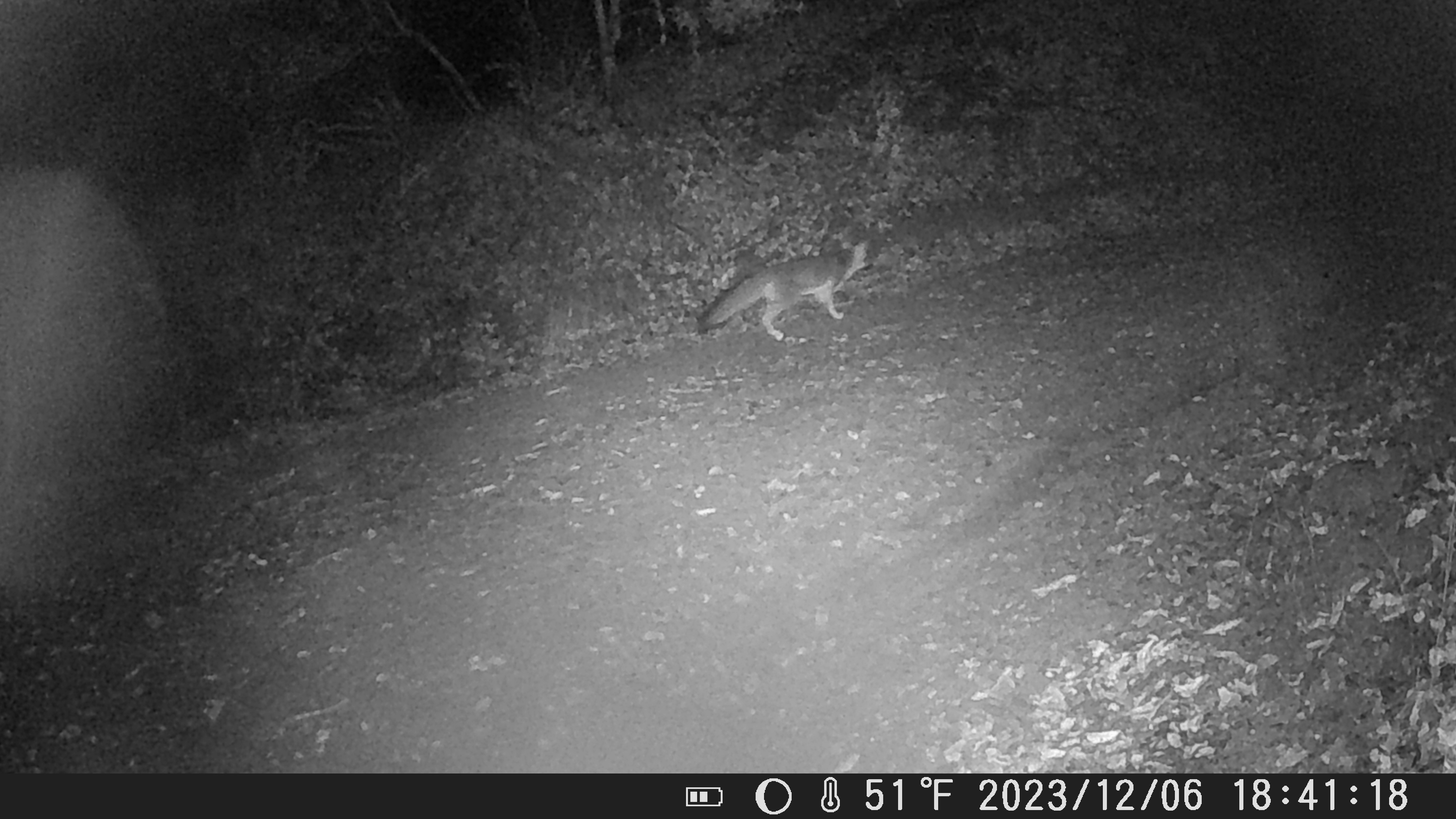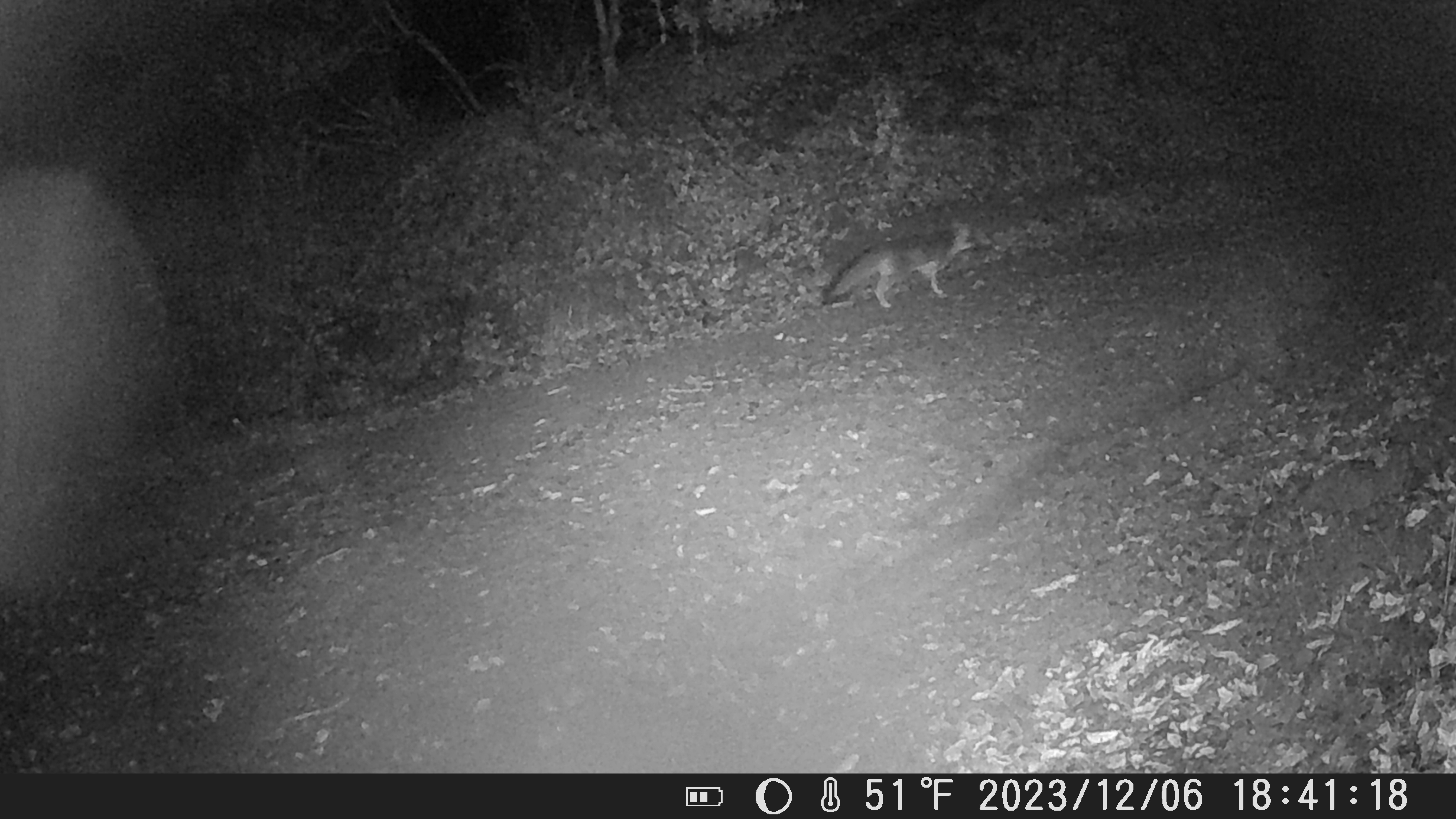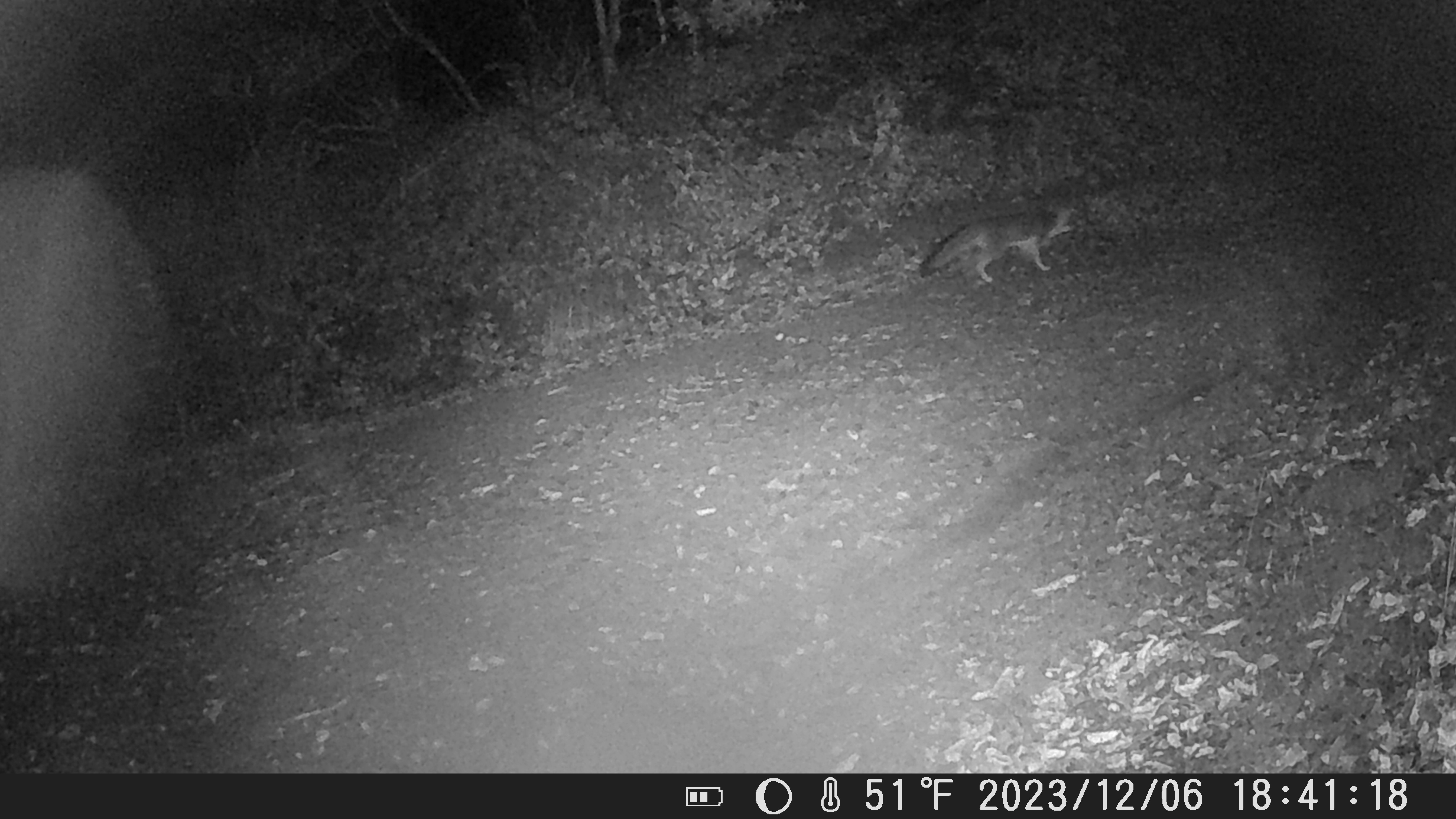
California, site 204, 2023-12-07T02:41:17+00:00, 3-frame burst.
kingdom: Animalia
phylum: Chordata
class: Mammalia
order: Carnivora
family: Canidae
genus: Urocyon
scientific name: Urocyon cinereoargenteus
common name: gray fox